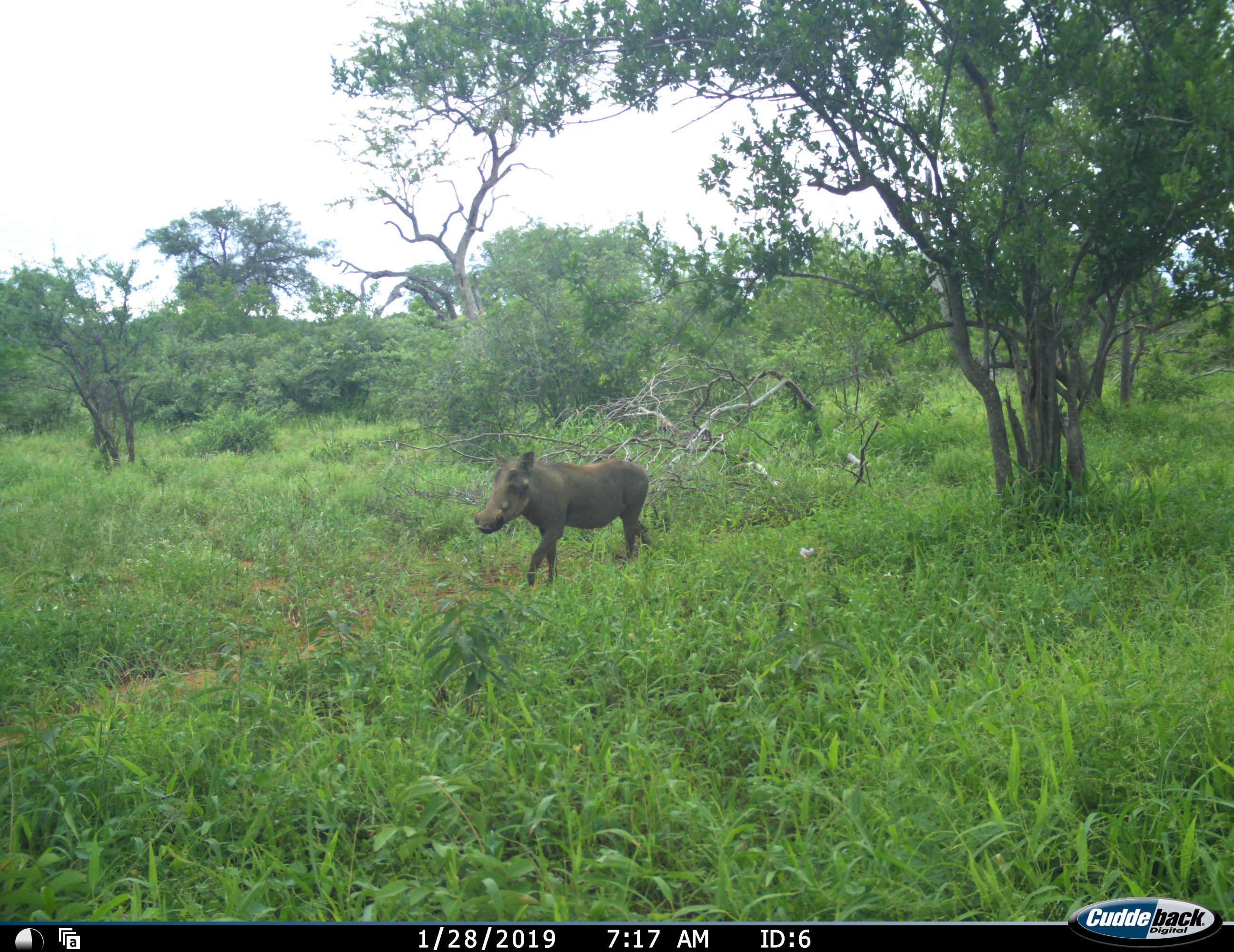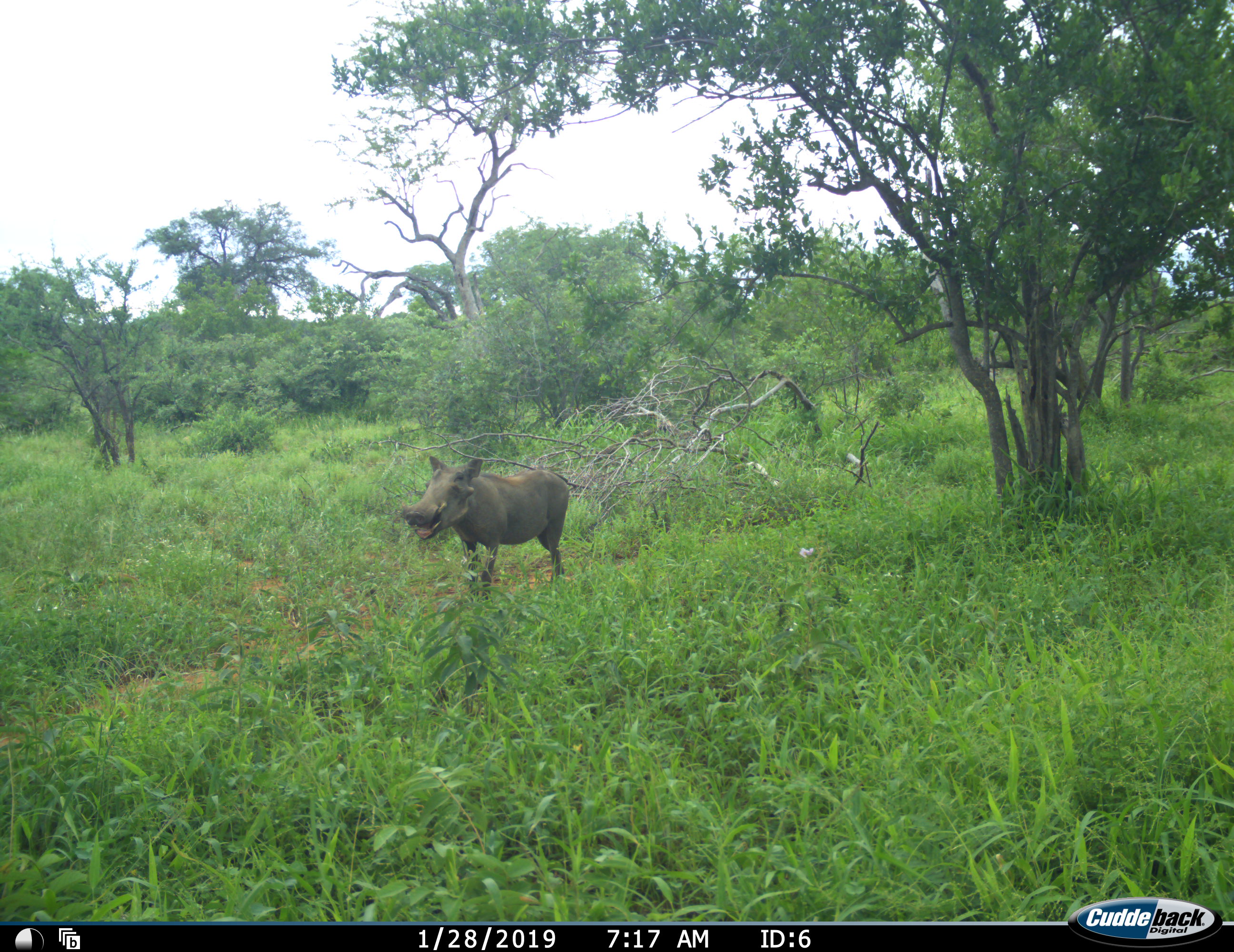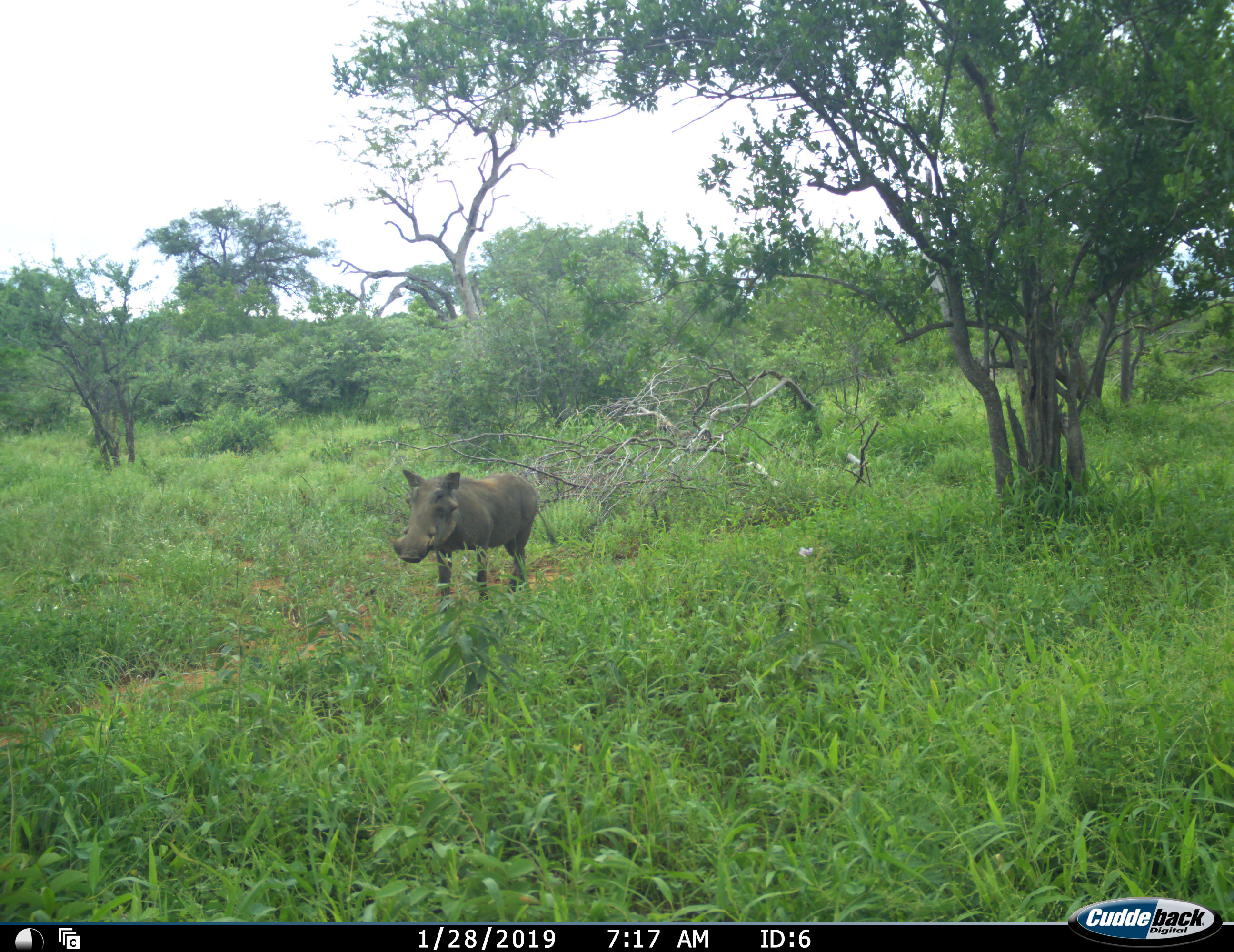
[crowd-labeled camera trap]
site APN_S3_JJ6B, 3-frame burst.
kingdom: Animalia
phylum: Chordata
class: Mammalia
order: Artiodactyla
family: Suidae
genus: Phacochoerus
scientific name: Phacochoerus africanus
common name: warthog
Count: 1.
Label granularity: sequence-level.